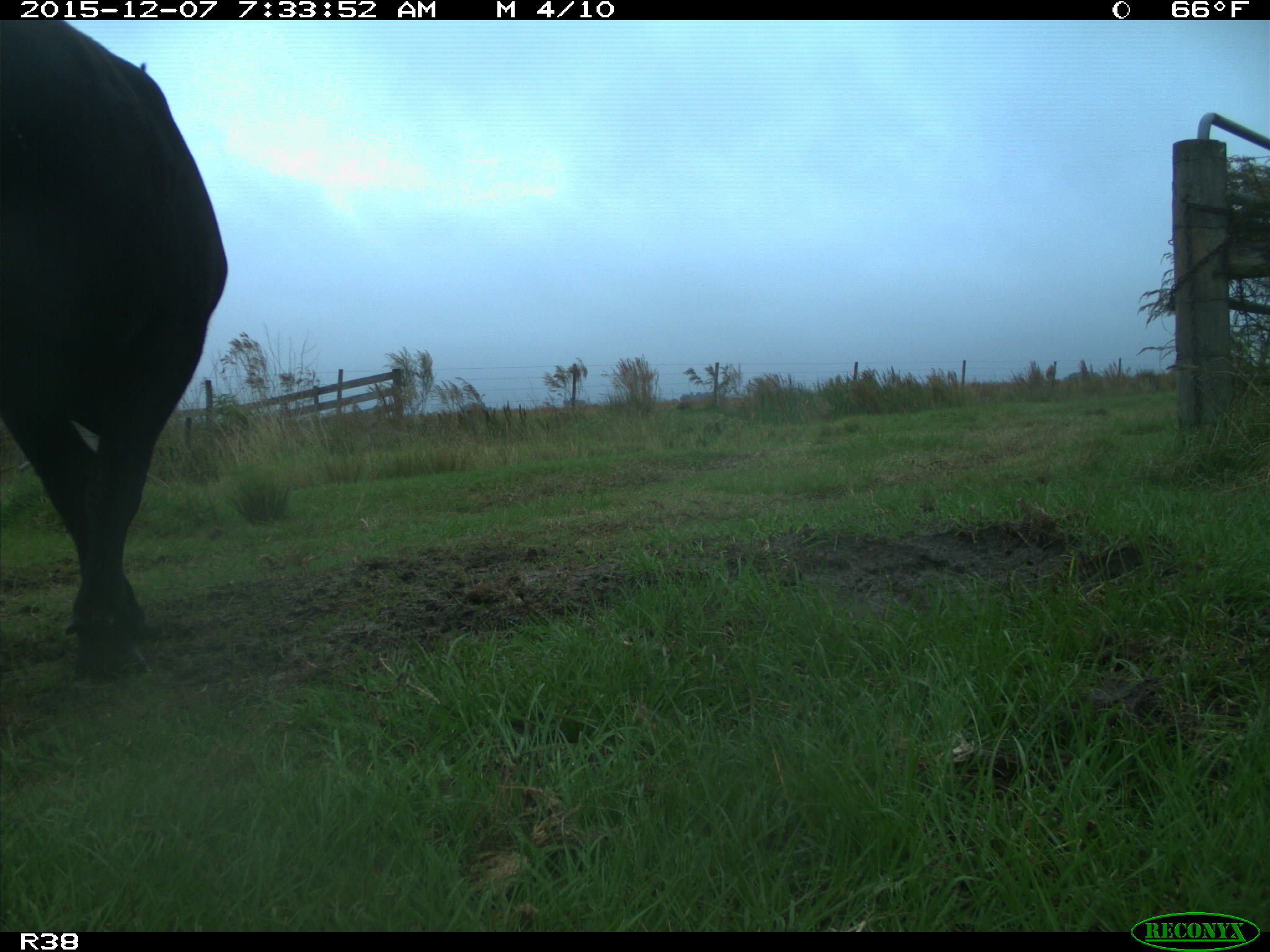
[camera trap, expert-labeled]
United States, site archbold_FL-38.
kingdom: Animalia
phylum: Chordata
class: Mammalia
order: Artiodactyla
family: Bovidae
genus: Bos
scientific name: Bos taurus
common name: domestic cow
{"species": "Bos taurus (domestic cow)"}